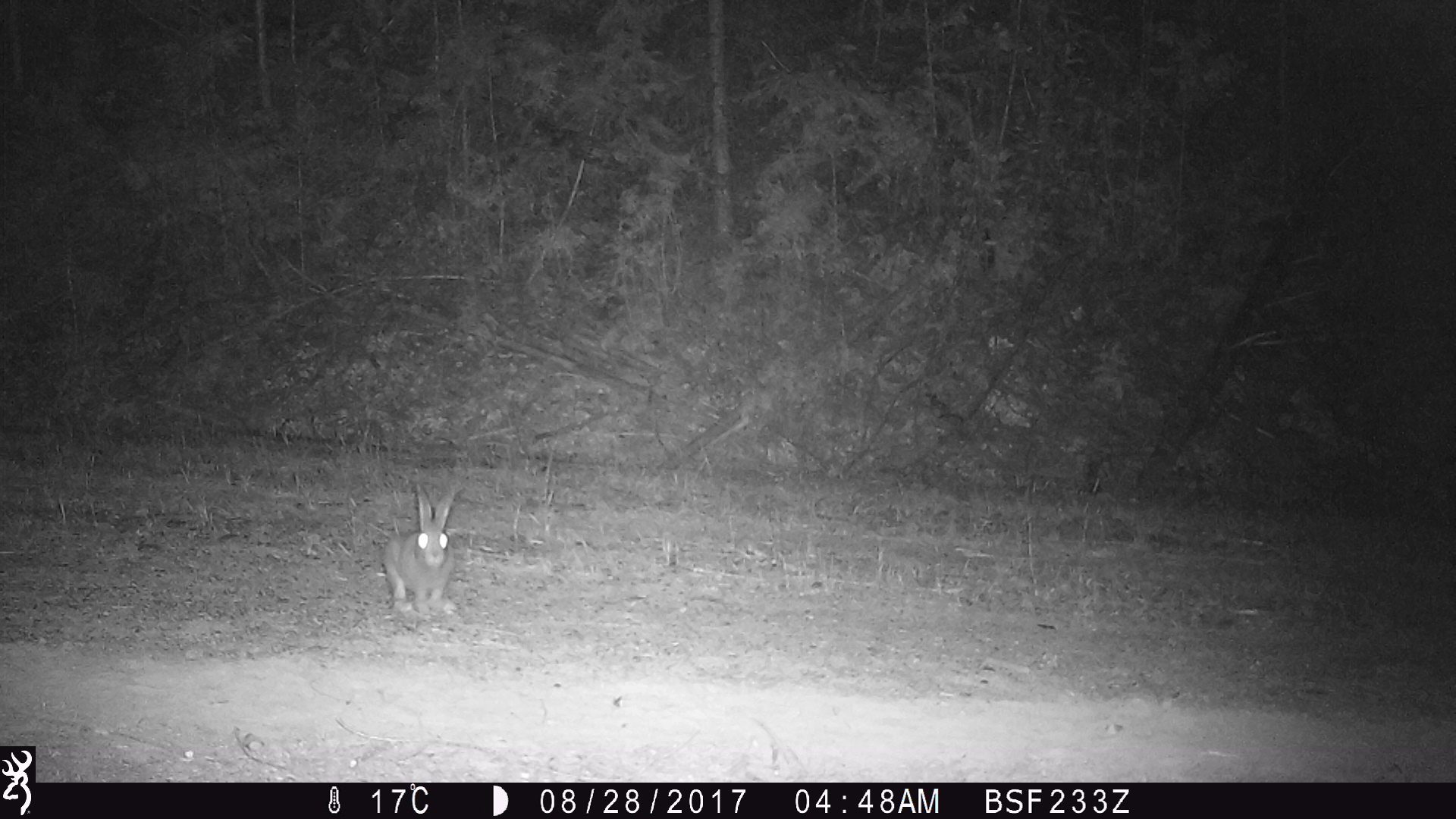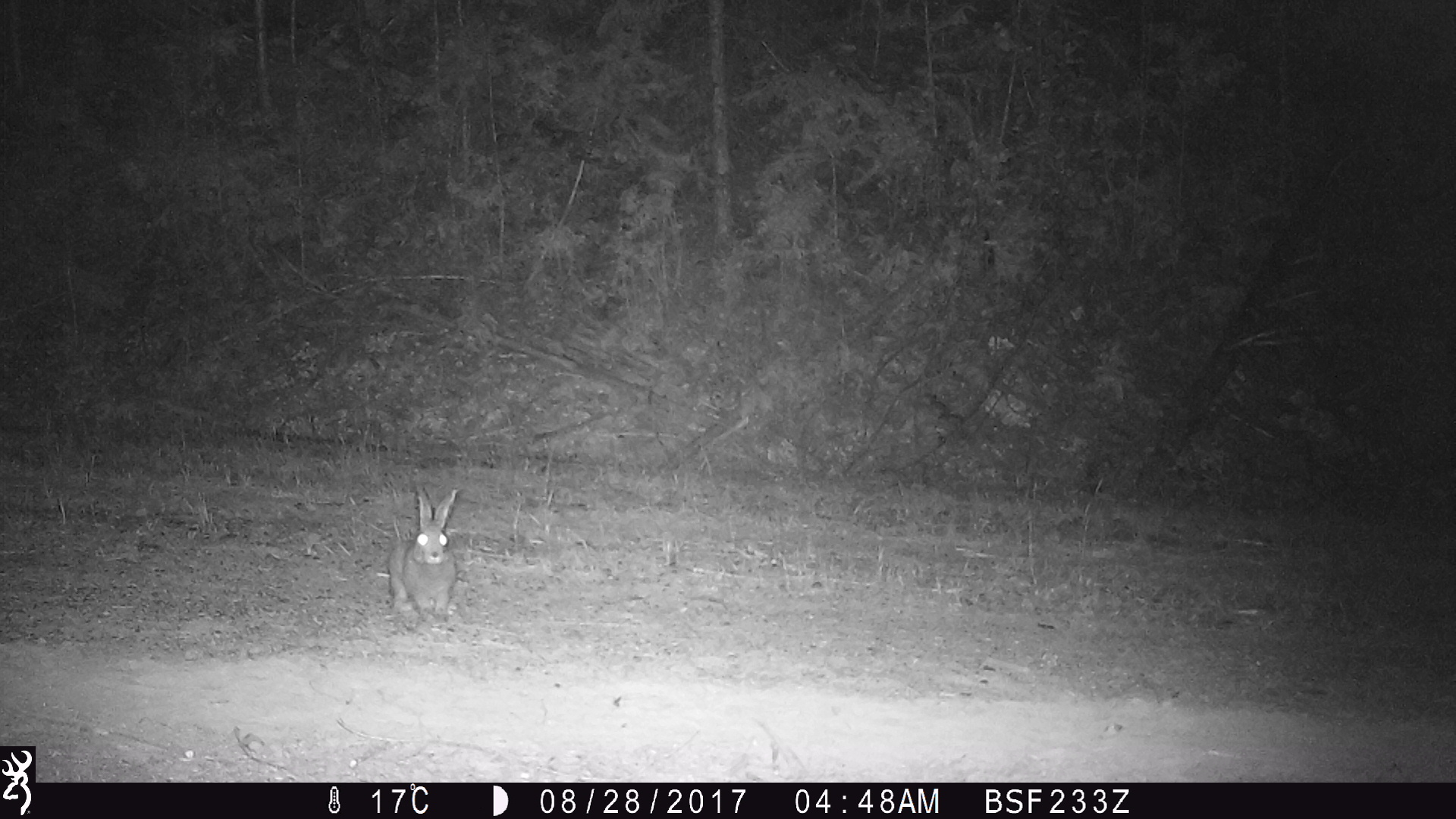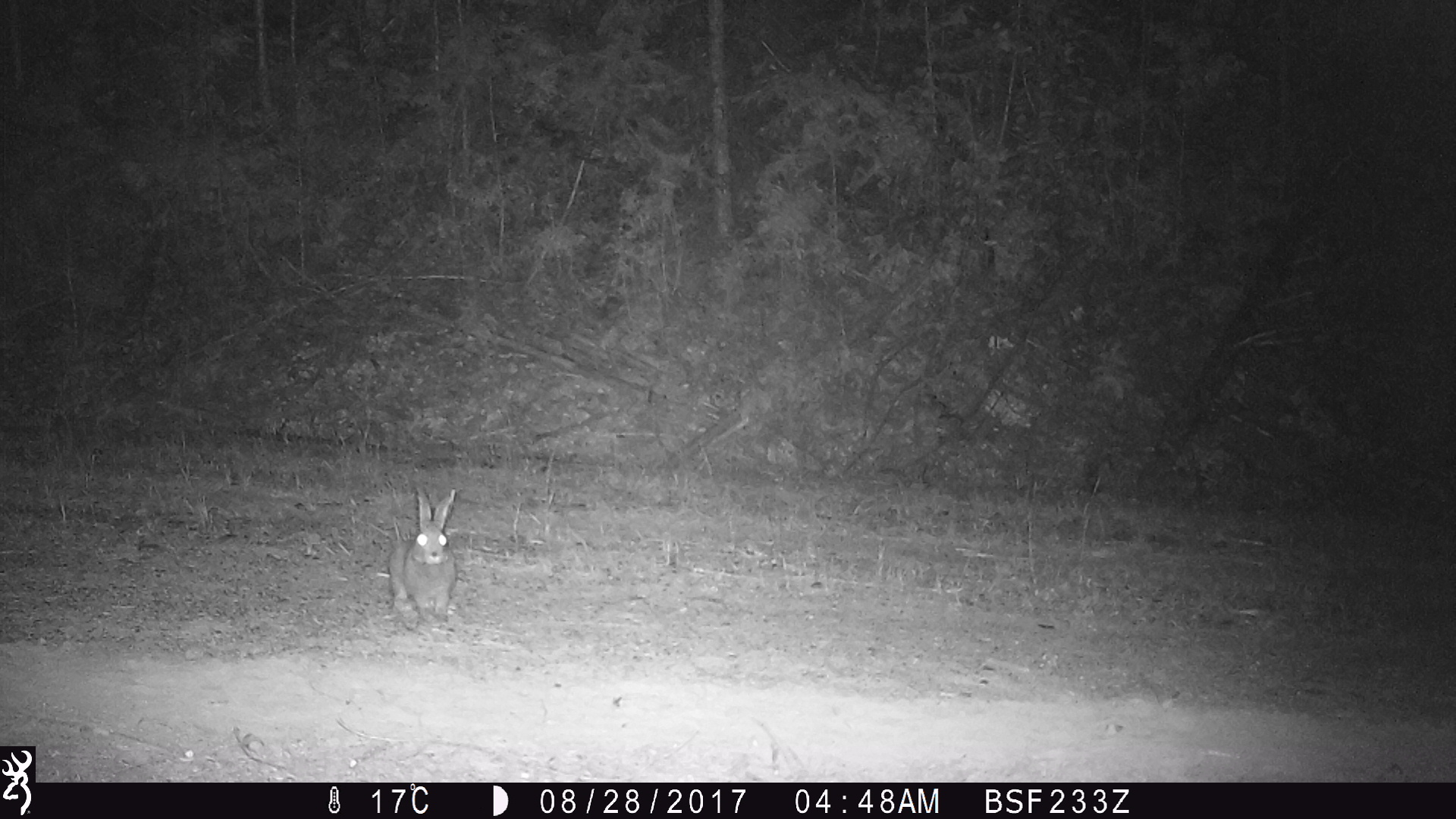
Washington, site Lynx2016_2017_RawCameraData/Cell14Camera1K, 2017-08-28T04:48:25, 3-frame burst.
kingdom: Animalia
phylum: Chordata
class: Mammalia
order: Lagomorpha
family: Leporidae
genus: Lepus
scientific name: Lepus americanus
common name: snowshoe hare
Lepus americanus (snowshoe hare). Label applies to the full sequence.